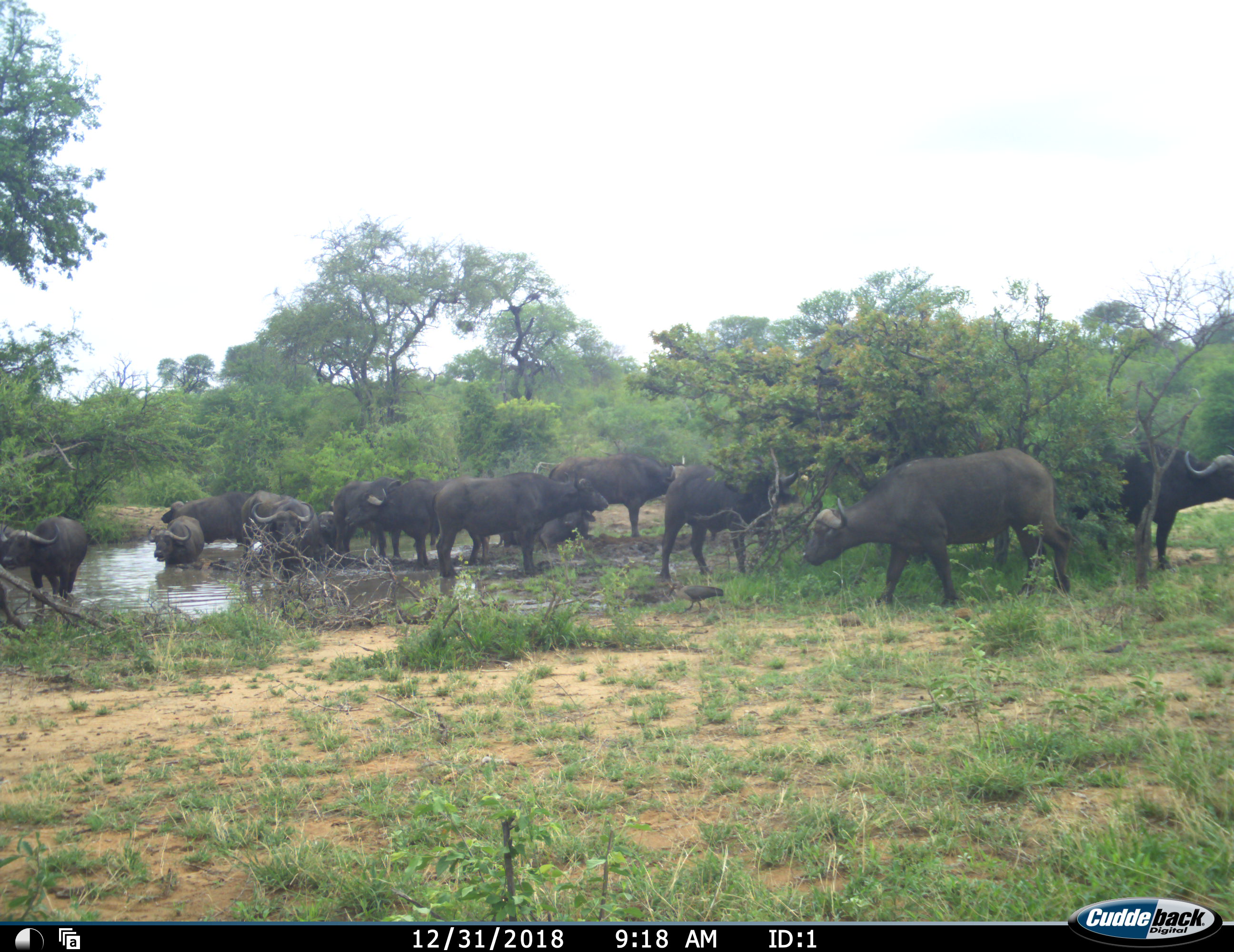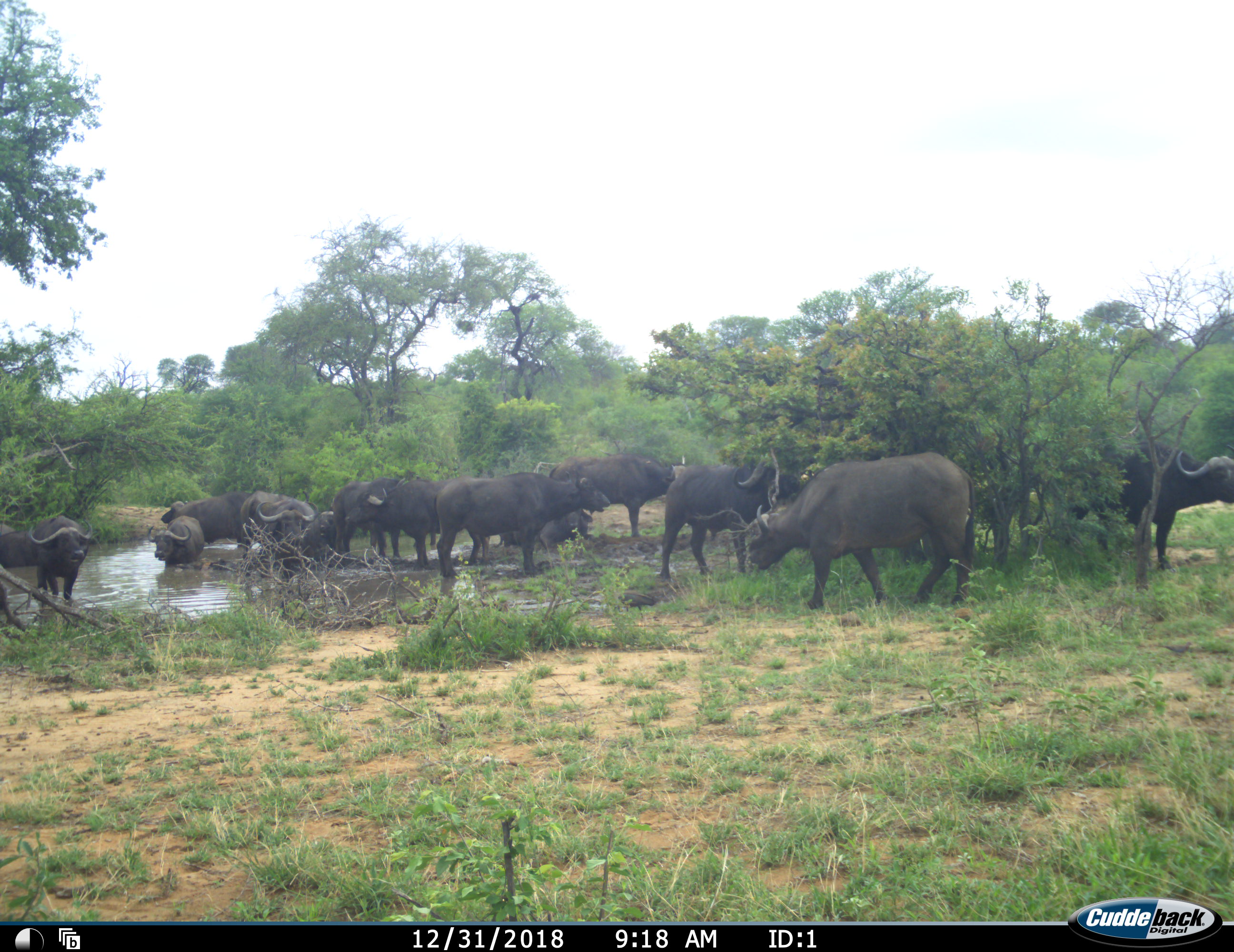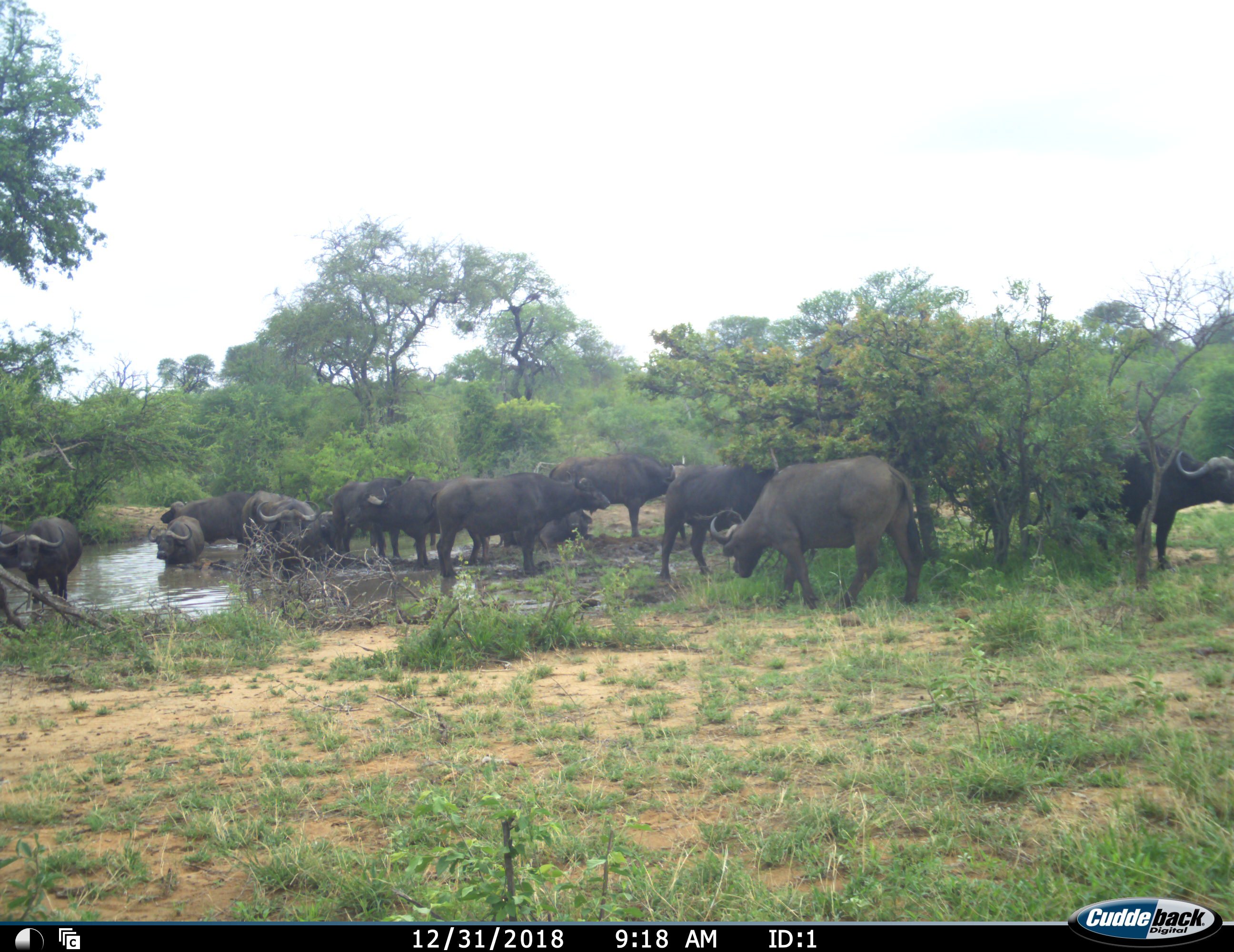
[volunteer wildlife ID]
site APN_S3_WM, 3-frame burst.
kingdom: Animalia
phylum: Chordata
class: Mammalia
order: Artiodactyla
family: Bovidae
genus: Syncerus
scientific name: Syncerus caffer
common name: african buffalo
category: buffalo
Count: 11-50.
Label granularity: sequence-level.